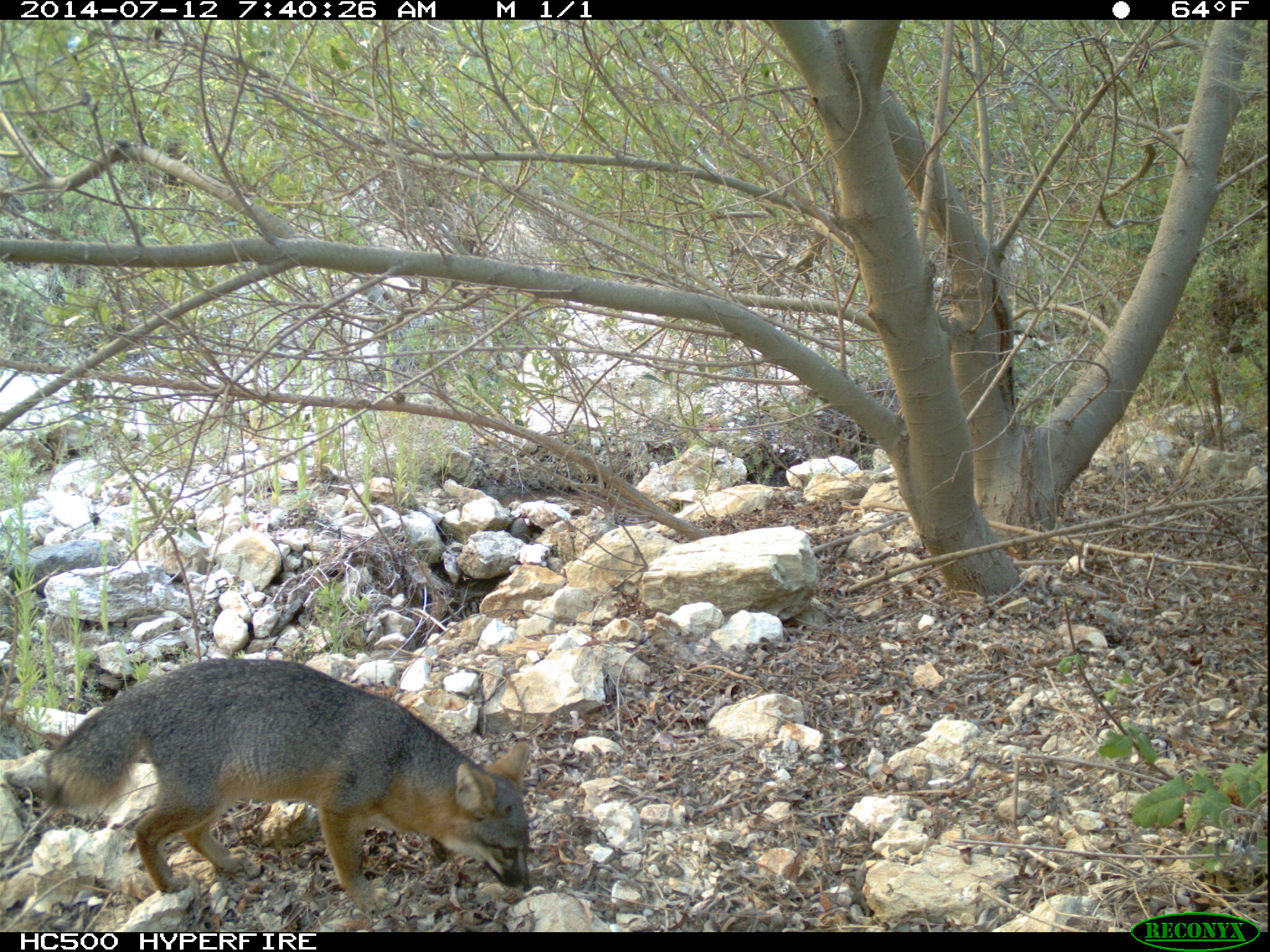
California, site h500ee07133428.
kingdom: Animalia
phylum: Chordata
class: Mammalia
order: Carnivora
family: Canidae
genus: Urocyon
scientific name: Urocyon littoralis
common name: island fox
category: fox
Fox (island fox) (Urocyon littoralis).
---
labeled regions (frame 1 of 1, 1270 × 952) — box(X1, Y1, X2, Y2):
fox: box(45, 658, 531, 918)